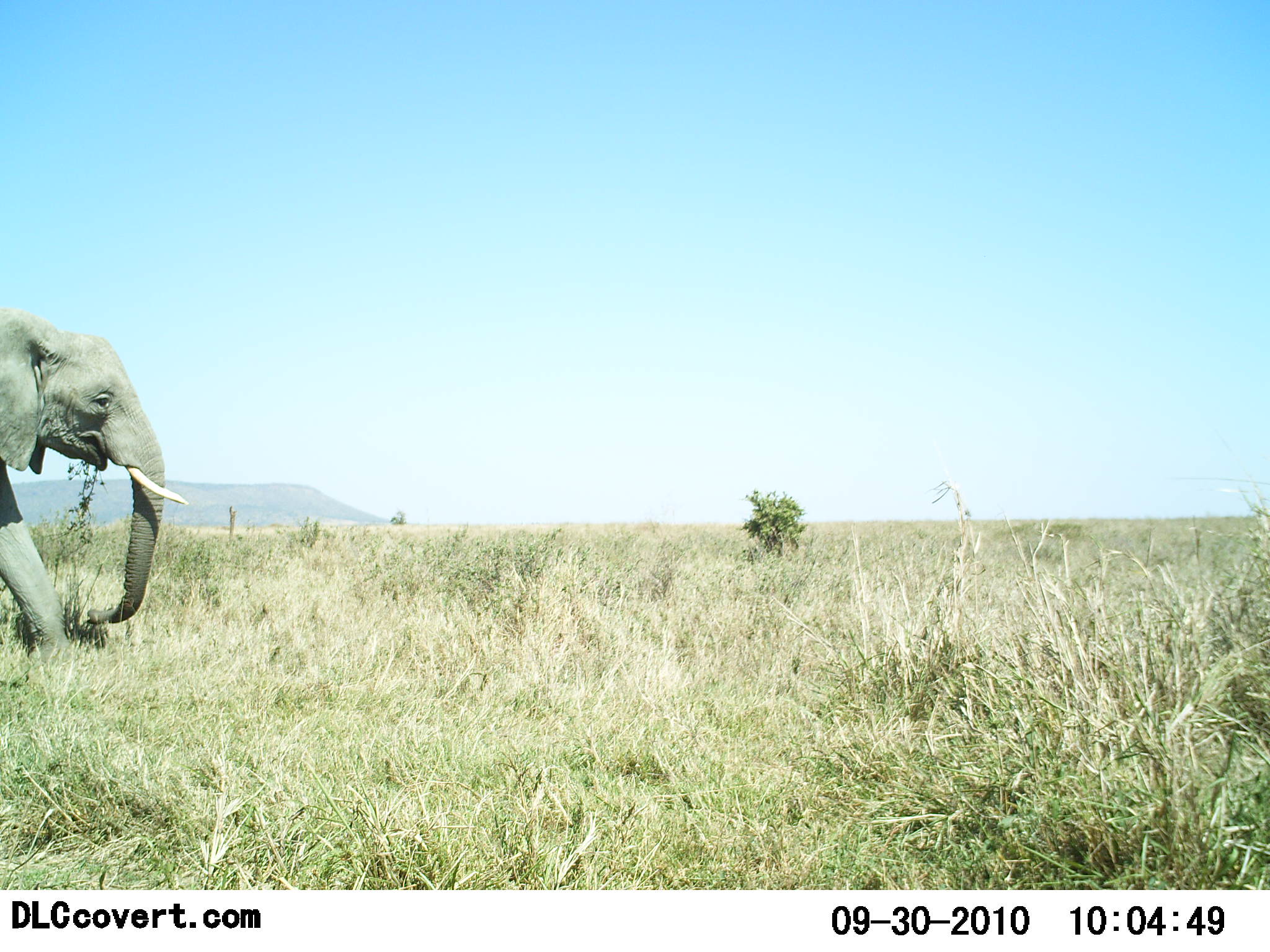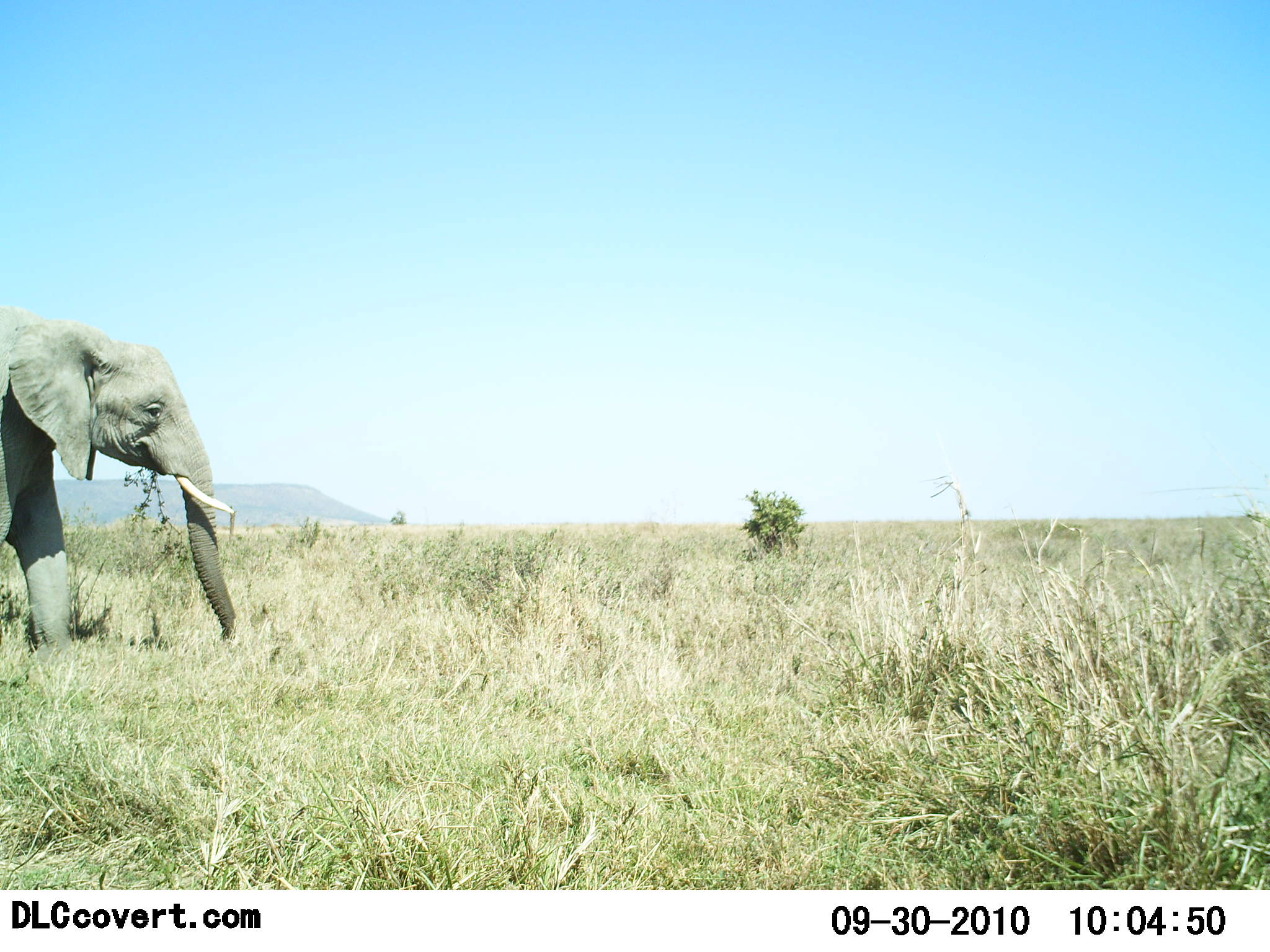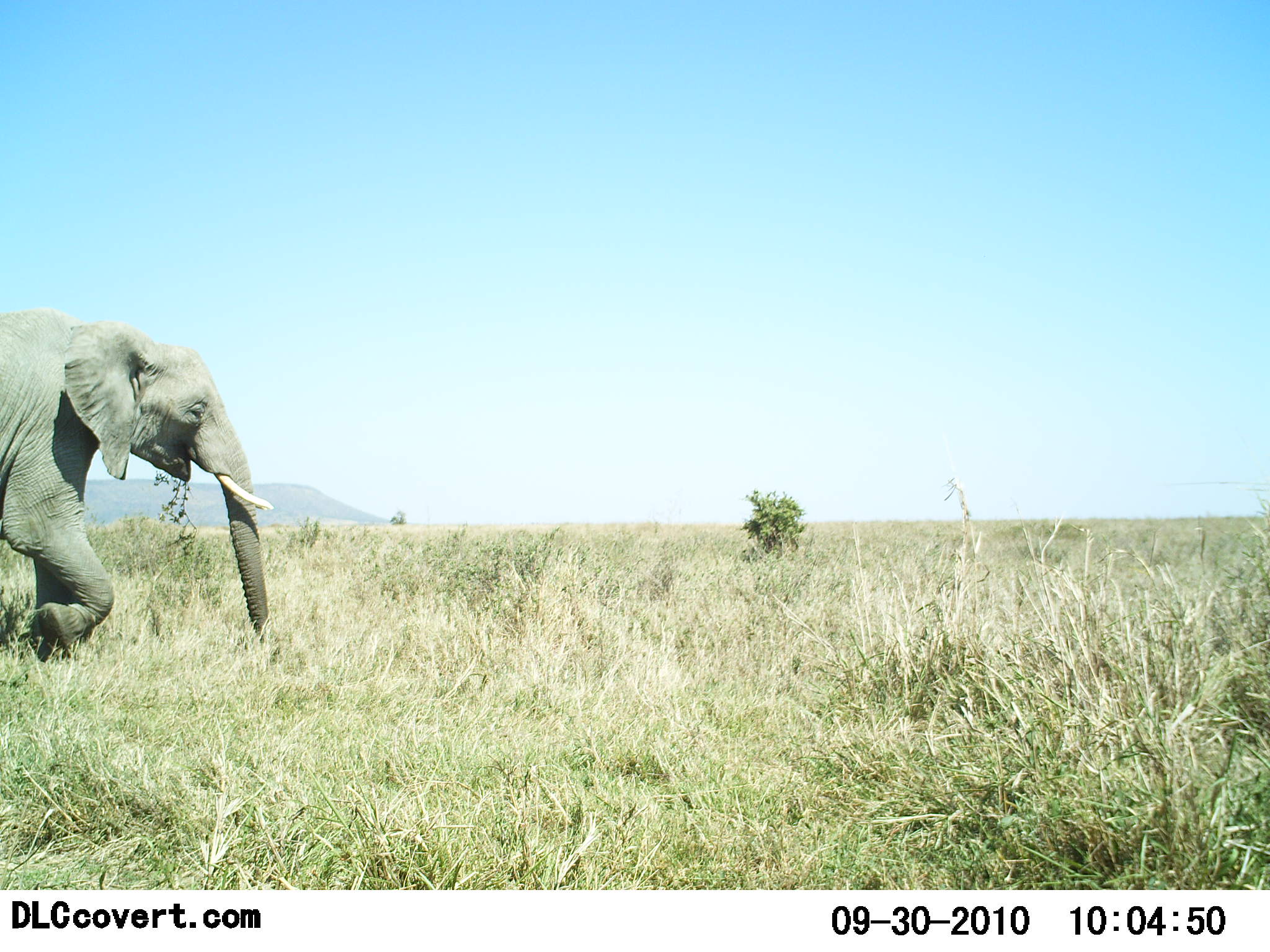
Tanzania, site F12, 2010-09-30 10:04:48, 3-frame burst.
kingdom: Animalia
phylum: Chordata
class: Mammalia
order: Proboscidea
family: Elephantidae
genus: Loxodonta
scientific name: Loxodonta africana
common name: african bush elephant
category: elephant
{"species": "elephant (african bush elephant) (Loxodonta africana)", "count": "1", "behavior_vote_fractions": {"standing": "0%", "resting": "0%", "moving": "100%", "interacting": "0%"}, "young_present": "0%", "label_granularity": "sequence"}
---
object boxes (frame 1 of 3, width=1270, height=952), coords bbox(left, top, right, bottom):
animal: bbox(0, 306, 191, 670)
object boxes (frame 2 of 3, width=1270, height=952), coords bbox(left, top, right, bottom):
animal: bbox(0, 306, 237, 666)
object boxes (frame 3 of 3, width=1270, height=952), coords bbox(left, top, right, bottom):
animal: bbox(0, 306, 283, 665)